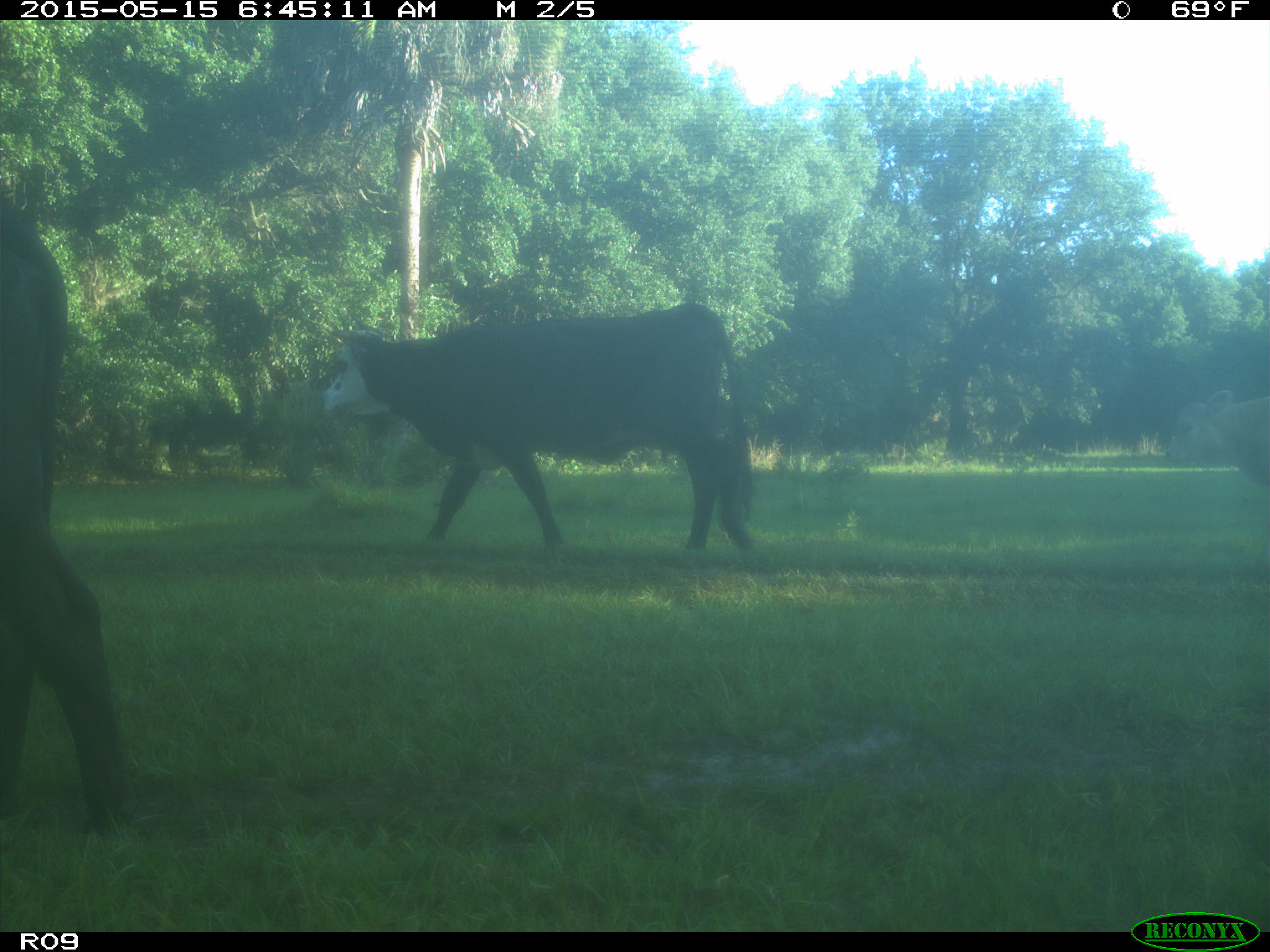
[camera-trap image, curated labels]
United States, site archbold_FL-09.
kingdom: Animalia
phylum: Chordata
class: Mammalia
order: Artiodactyla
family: Bovidae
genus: Bos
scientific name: Bos taurus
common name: domestic cow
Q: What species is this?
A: Bos taurus (domestic cow).